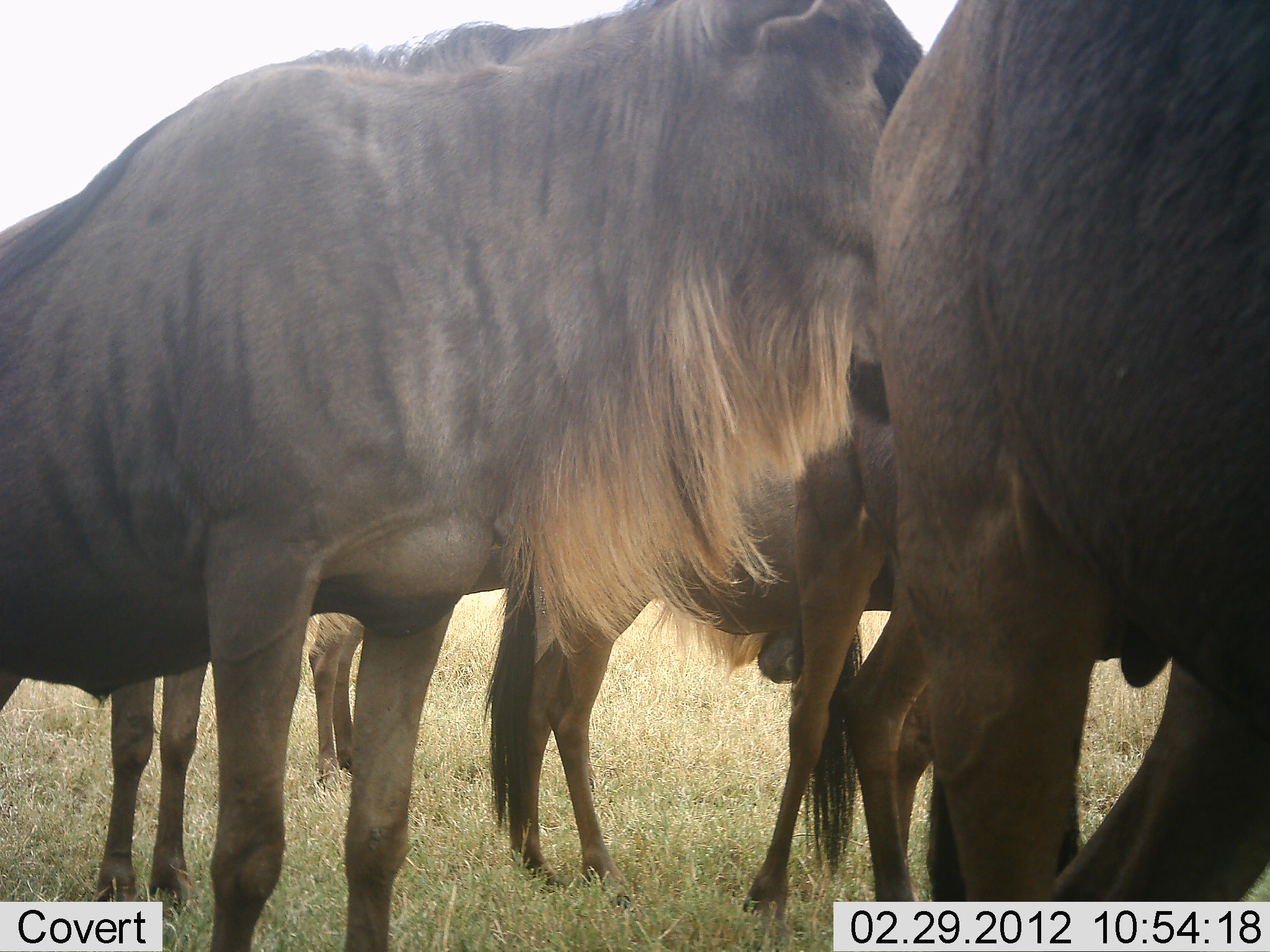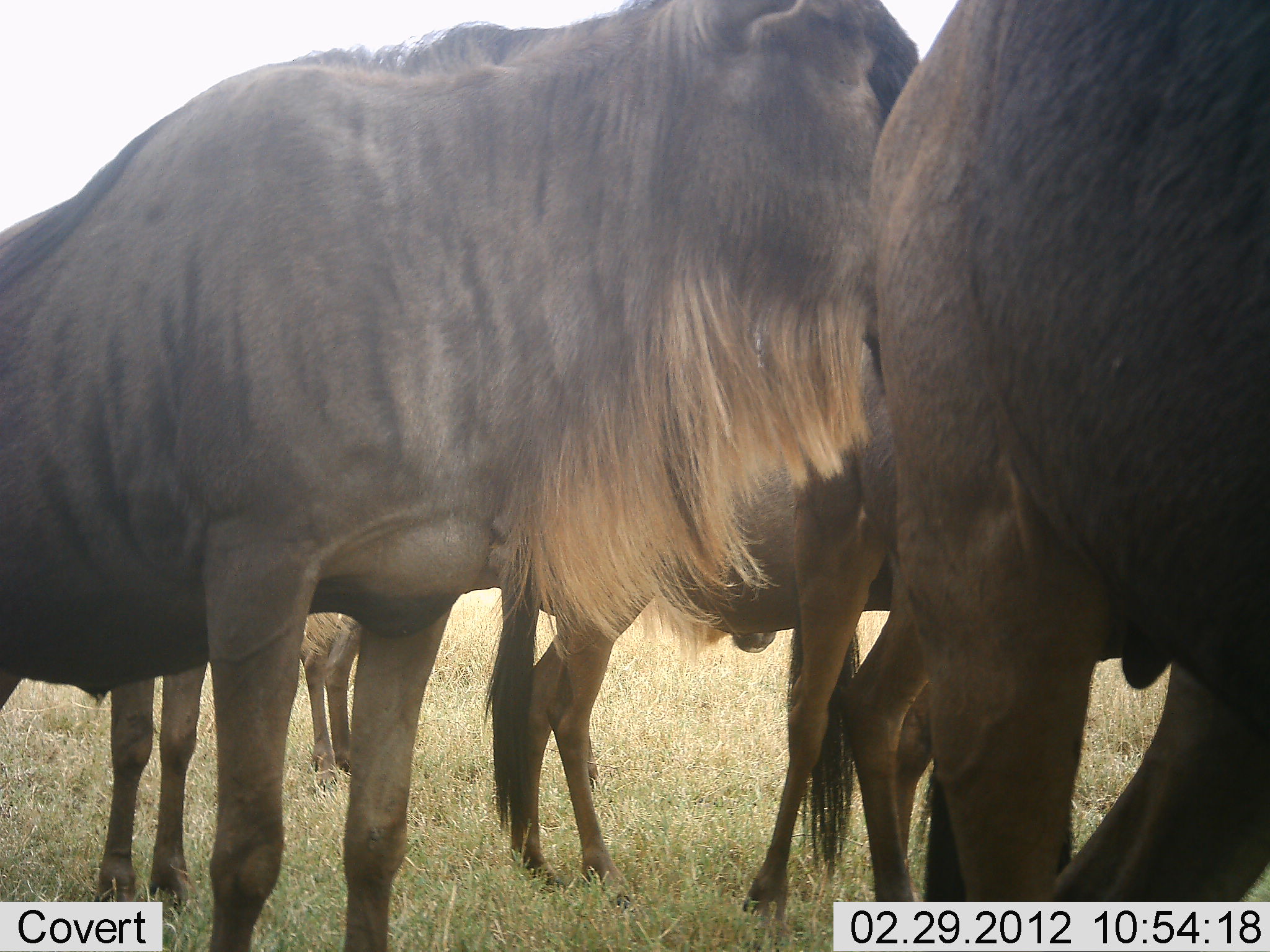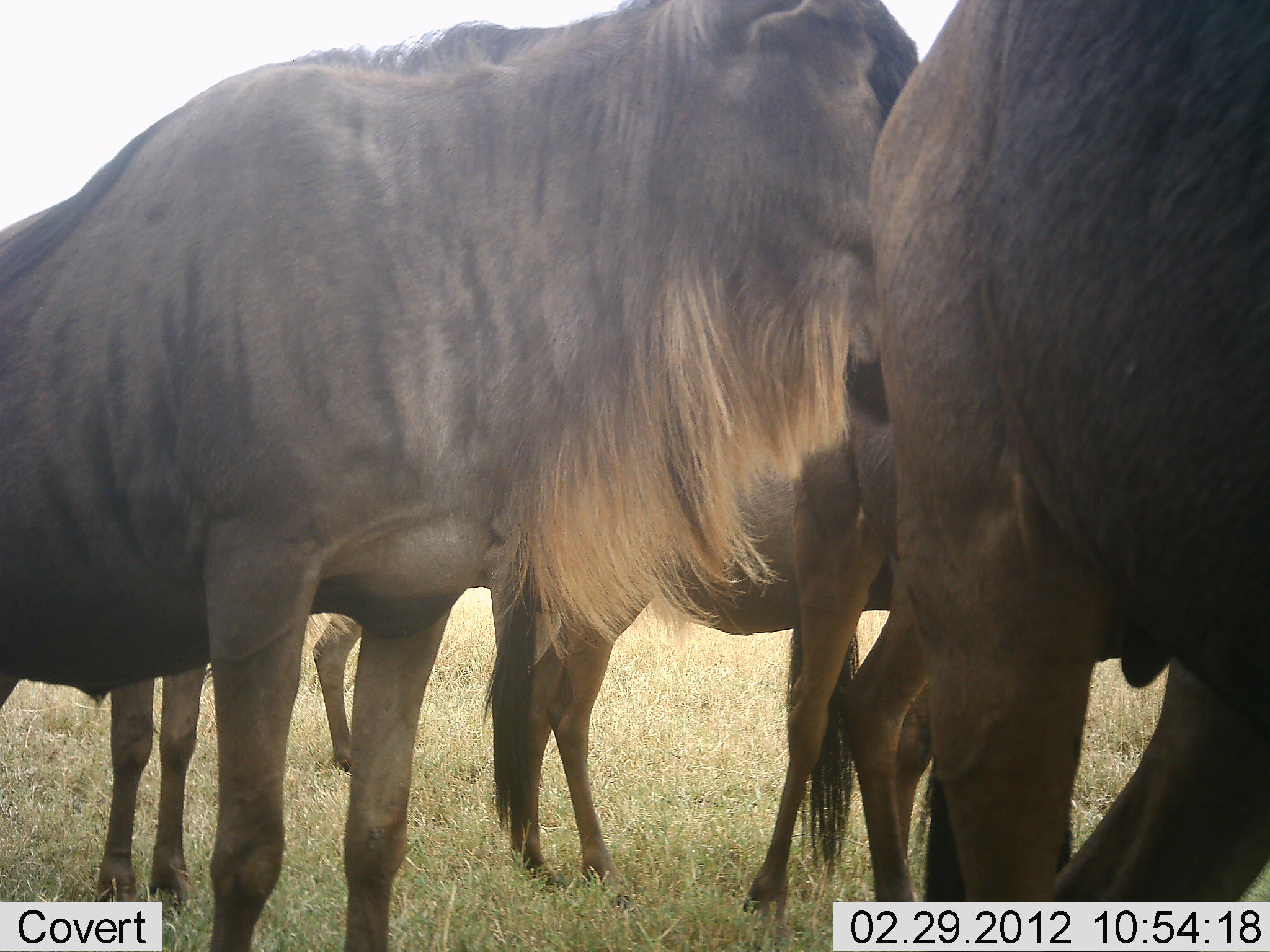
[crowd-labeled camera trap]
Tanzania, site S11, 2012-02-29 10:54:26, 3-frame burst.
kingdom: Animalia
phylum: Chordata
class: Mammalia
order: Artiodactyla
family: Bovidae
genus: Connochaetes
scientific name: Connochaetes taurinus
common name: blue wildebeest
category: wildebeest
Wildebeest (blue wildebeest) (Connochaetes taurinus), count 6. Behavior (volunteer vote fractions): standing 88%, resting 6%, moving 12%, interacting 12%. Young present (vote fraction): 0%. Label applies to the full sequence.